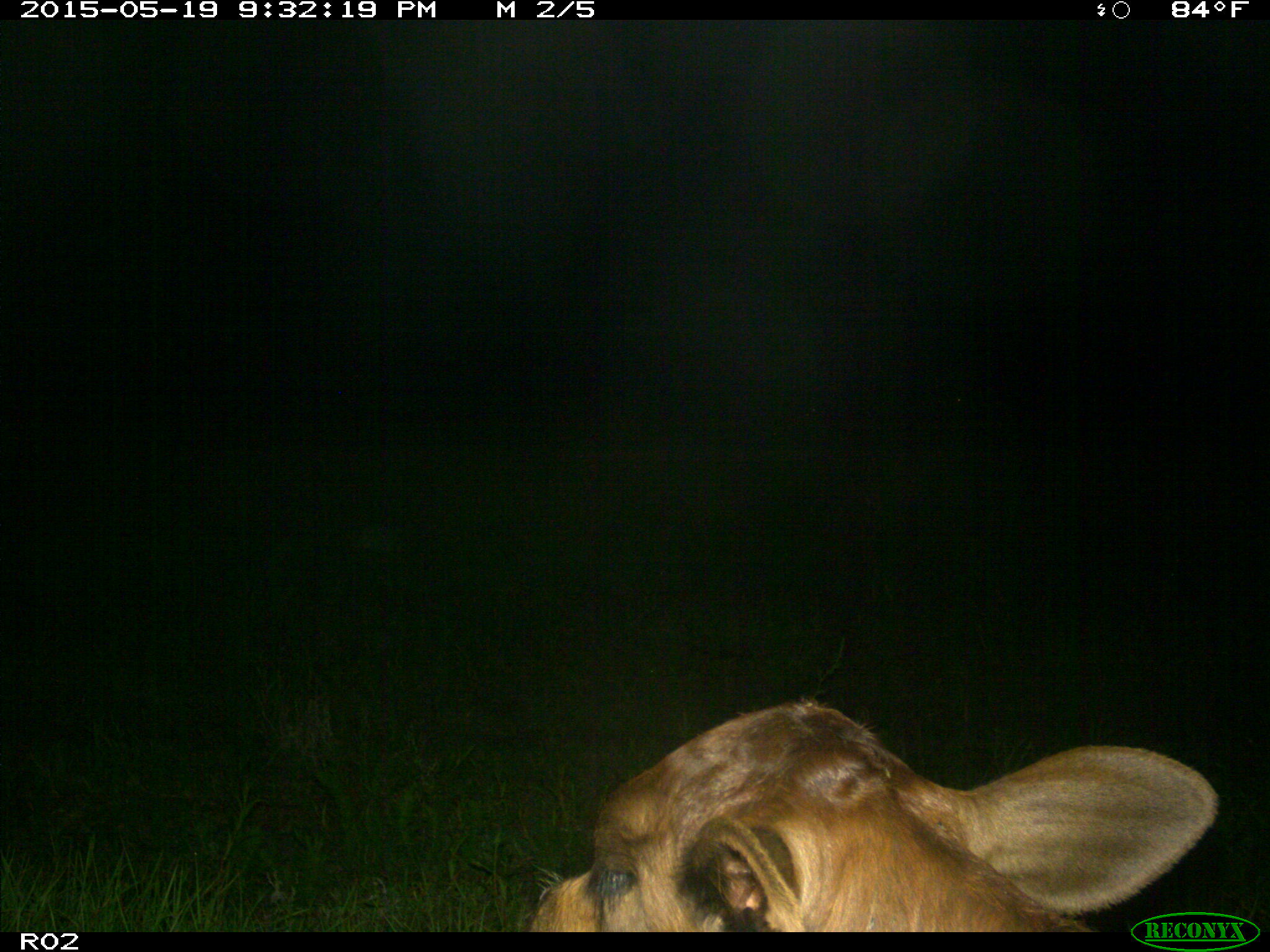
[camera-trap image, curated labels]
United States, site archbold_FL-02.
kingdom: Animalia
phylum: Chordata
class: Mammalia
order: Artiodactyla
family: Bovidae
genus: Bos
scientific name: Bos taurus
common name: domestic cow